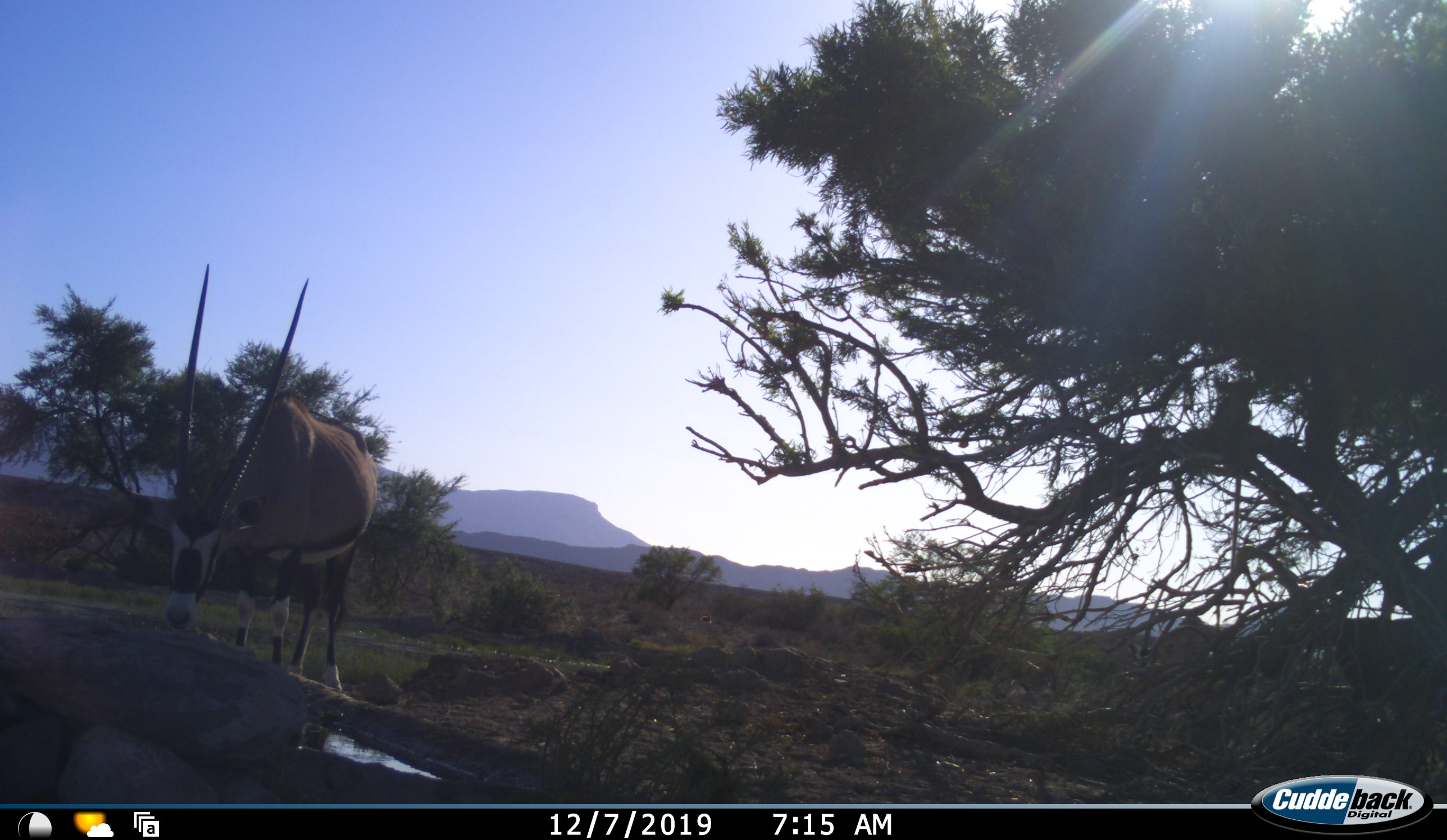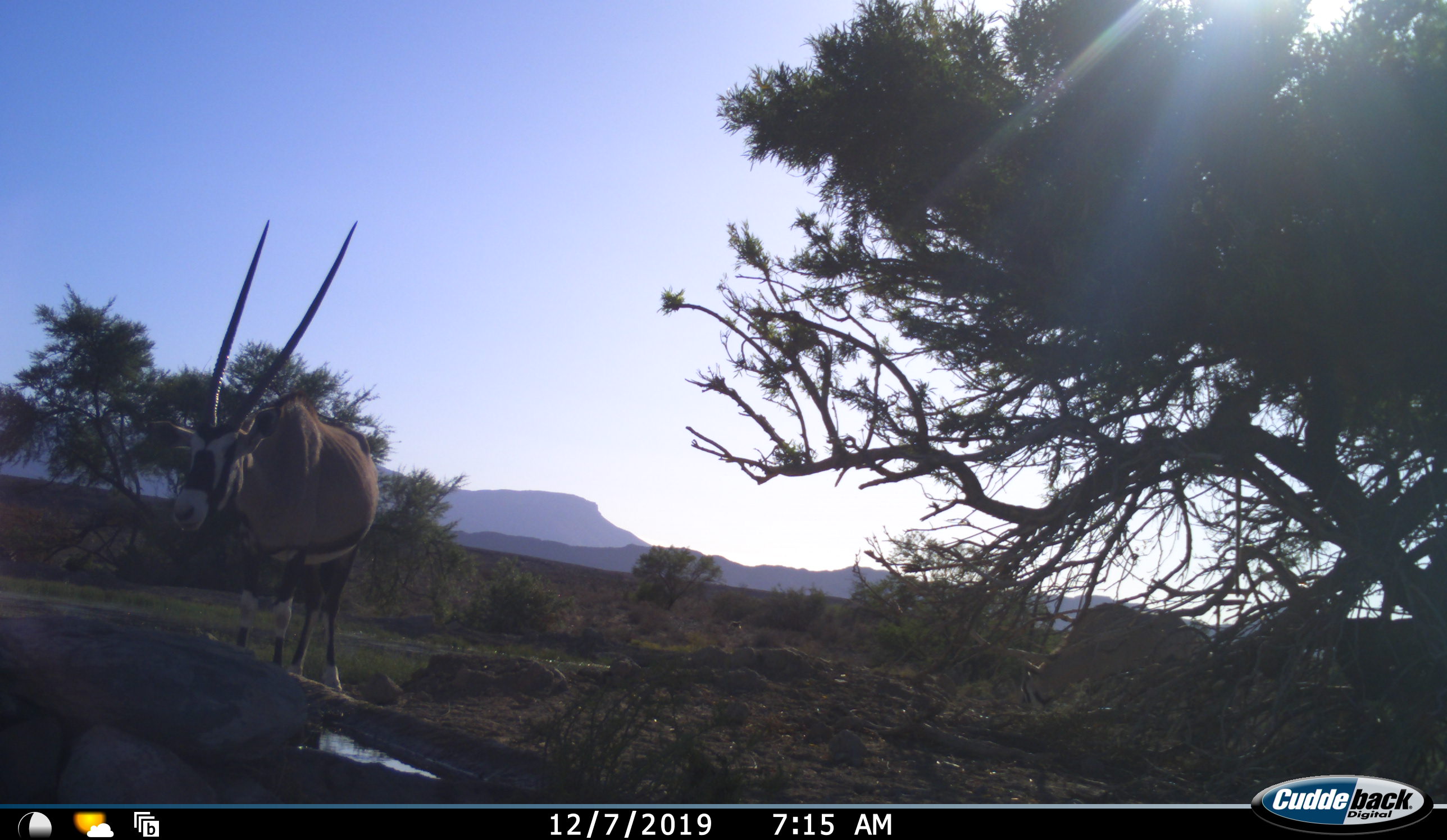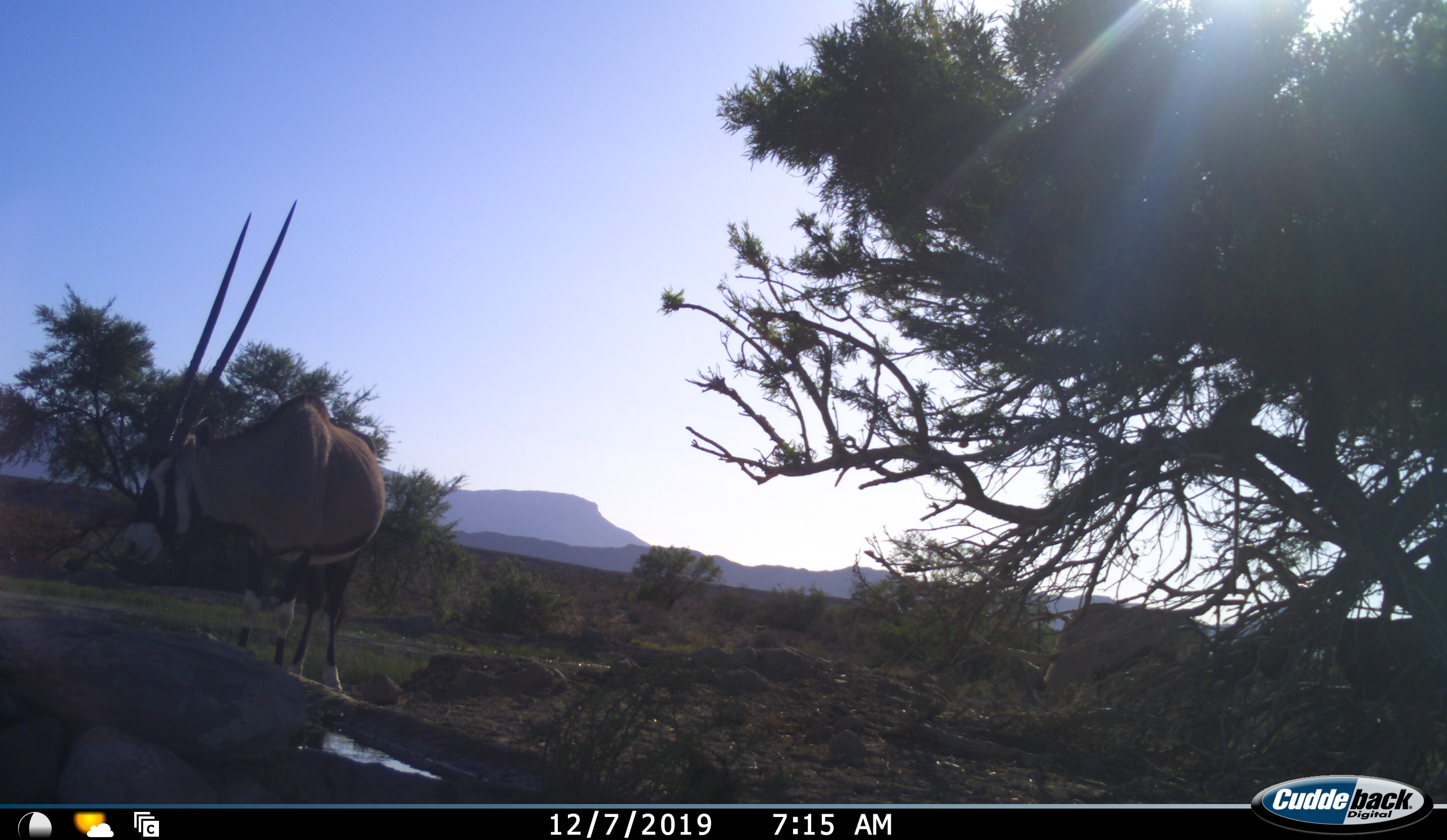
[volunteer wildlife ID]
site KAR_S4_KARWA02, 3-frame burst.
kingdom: Animalia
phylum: Chordata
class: Mammalia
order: Artiodactyla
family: Bovidae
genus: Oryx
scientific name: Oryx gazella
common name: gemsbok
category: oryx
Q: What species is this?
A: Oryx (gemsbok) (Oryx gazella).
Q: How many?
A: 2.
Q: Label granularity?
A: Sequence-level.